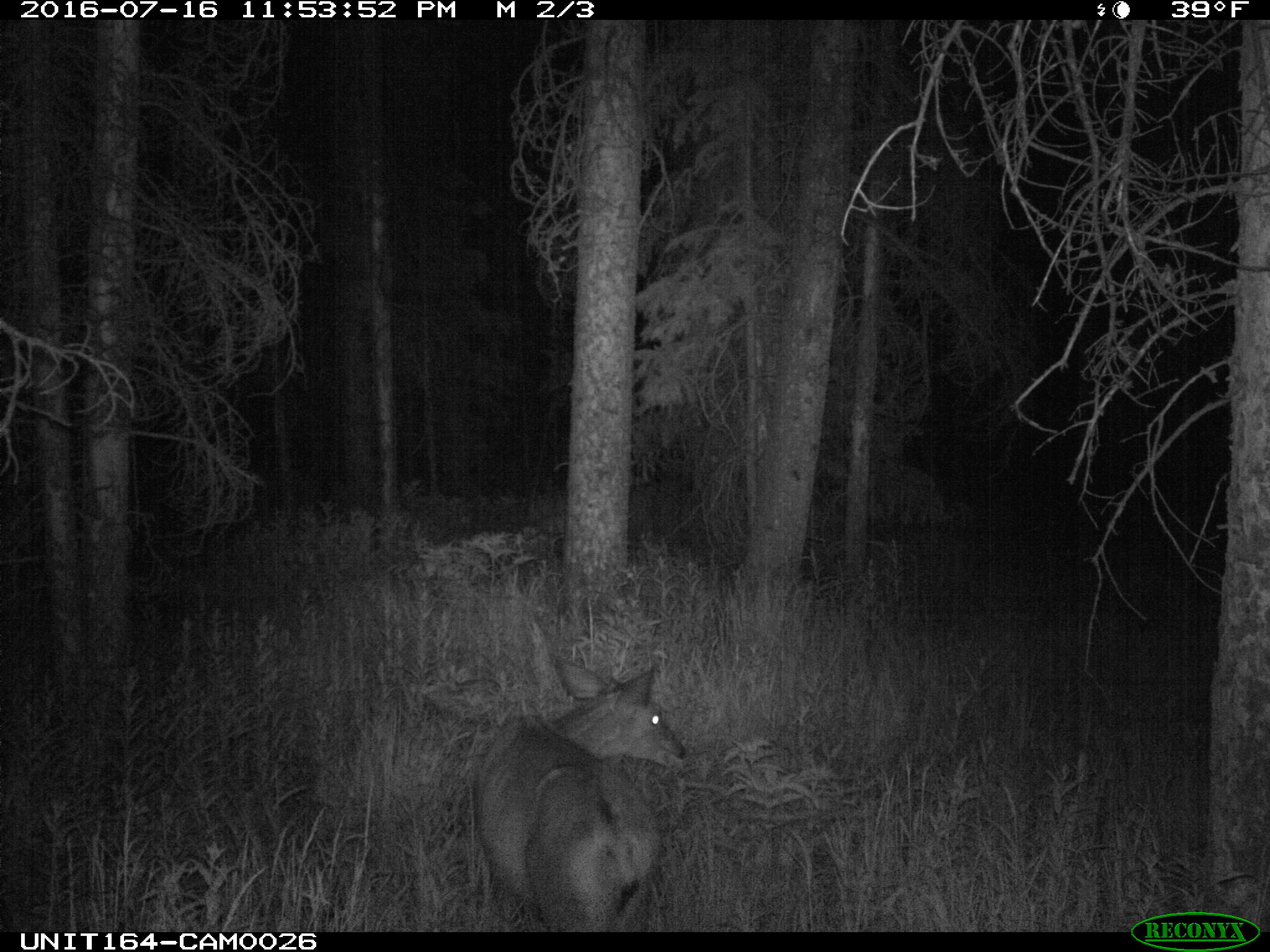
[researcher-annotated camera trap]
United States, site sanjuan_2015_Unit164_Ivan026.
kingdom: Animalia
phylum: Chordata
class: Mammalia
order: Artiodactyla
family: Cervidae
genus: Odocoileus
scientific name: Odocoileus hemionus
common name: mule deer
Odocoileus hemionus (mule deer).